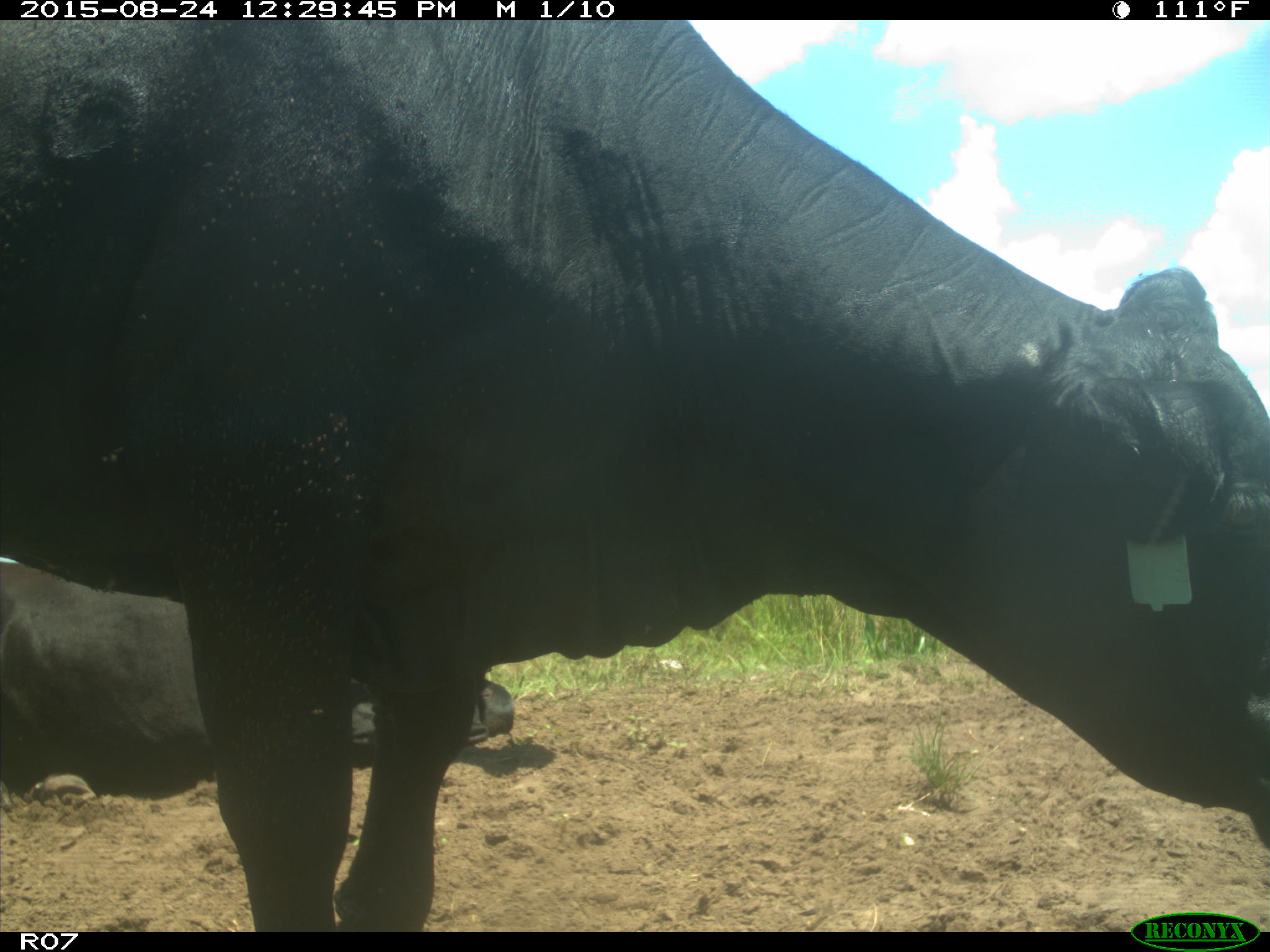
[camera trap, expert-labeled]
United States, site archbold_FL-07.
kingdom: Animalia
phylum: Chordata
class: Mammalia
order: Artiodactyla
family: Bovidae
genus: Bos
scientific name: Bos taurus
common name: domestic cow